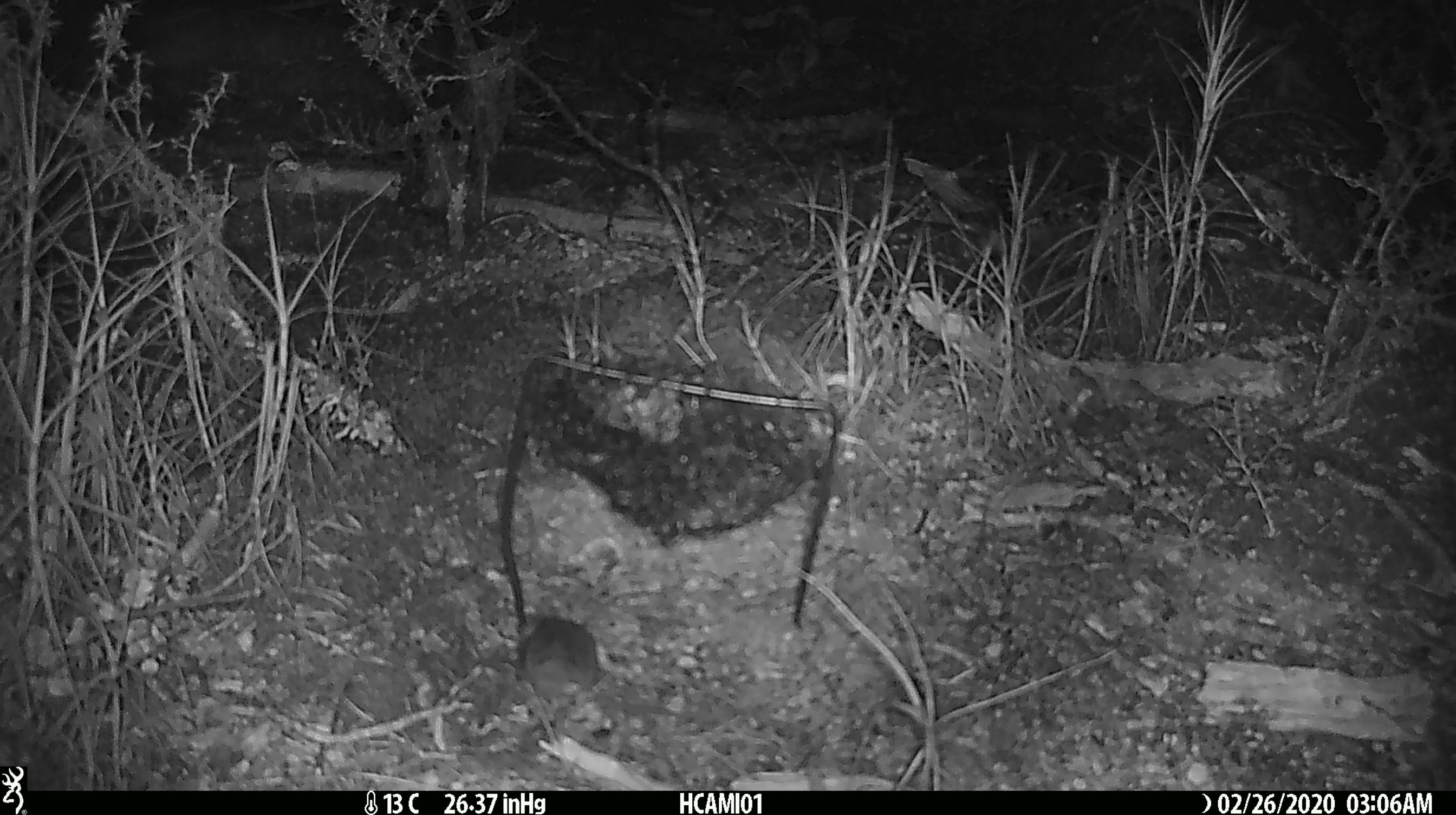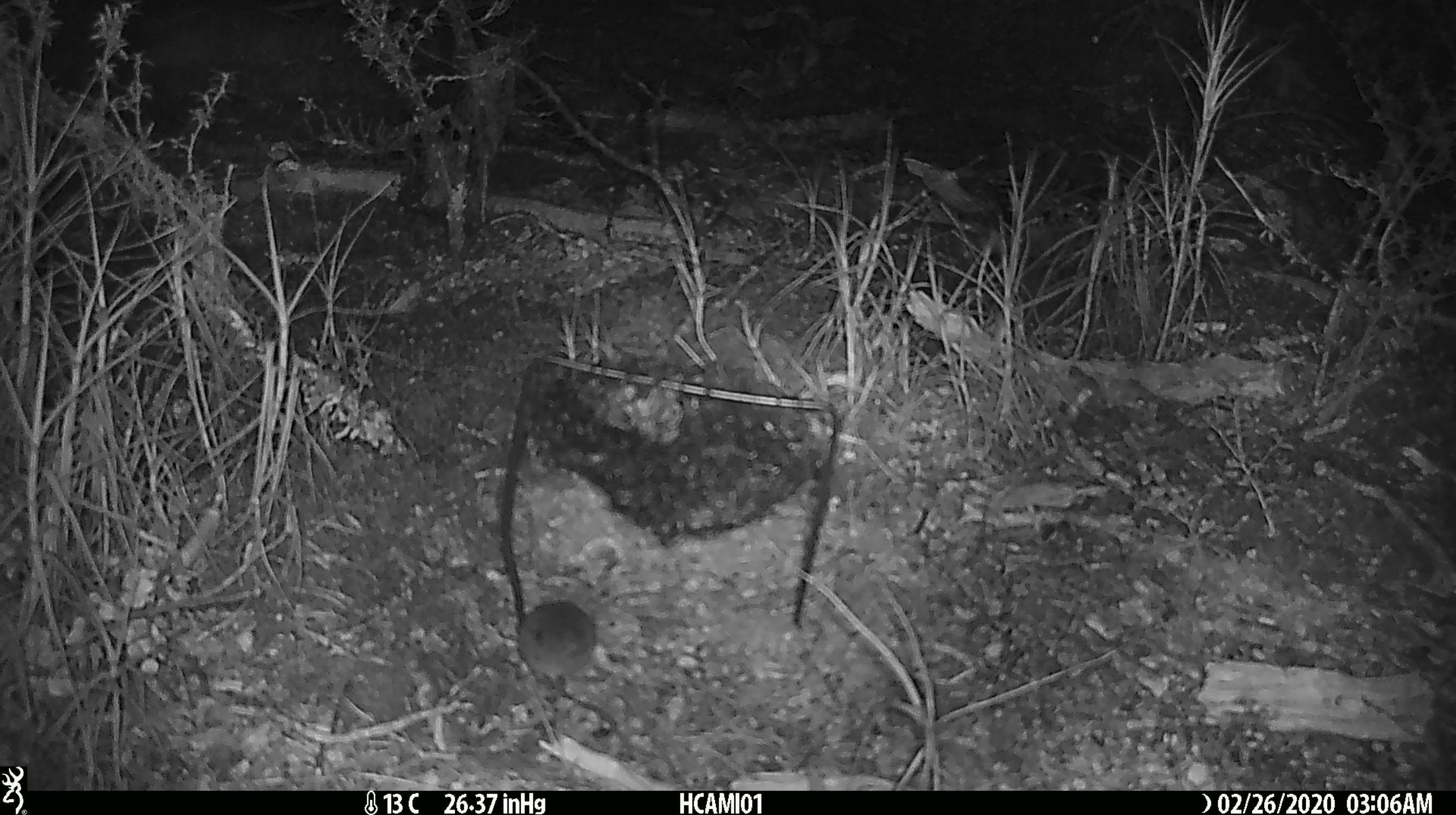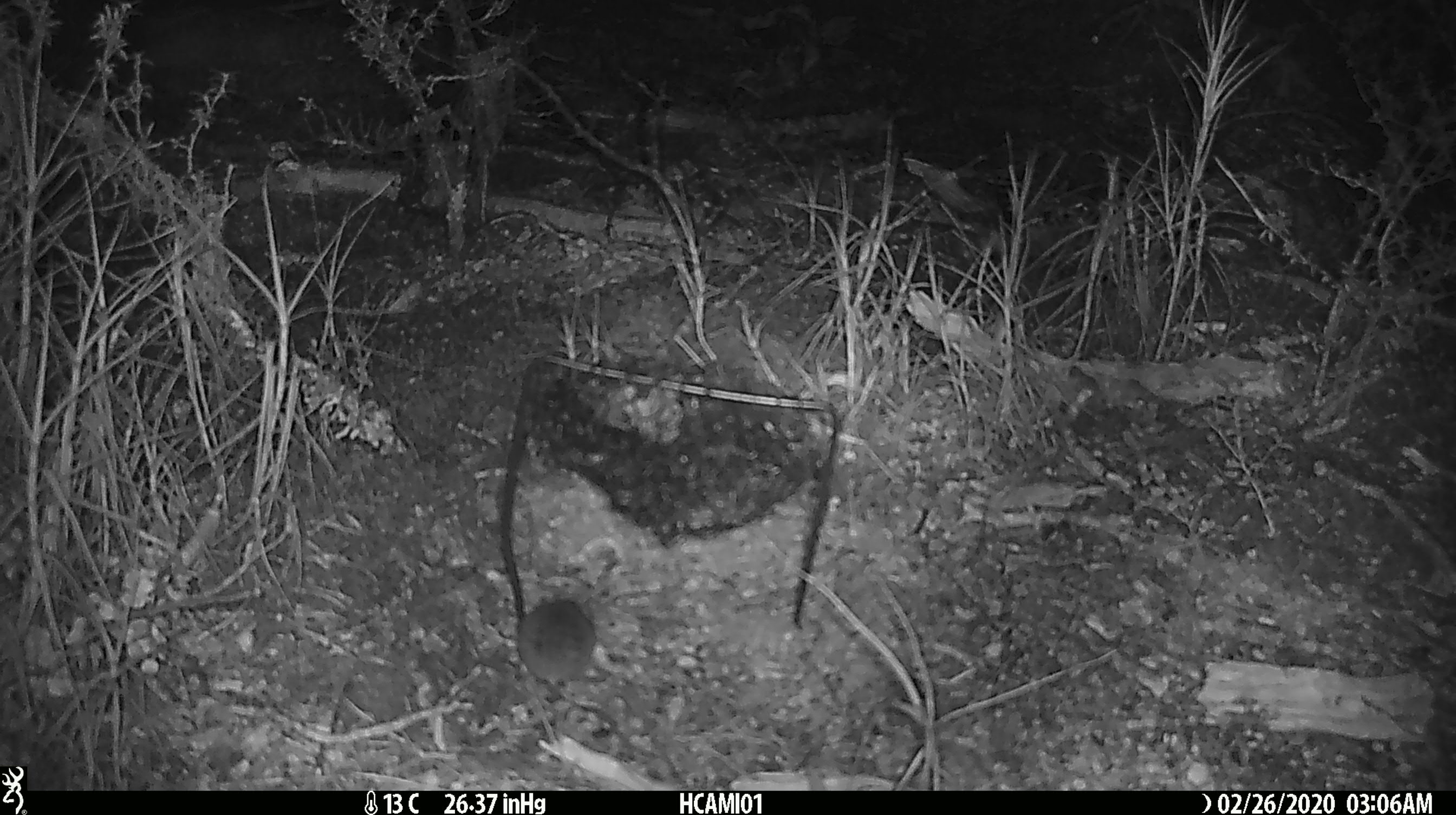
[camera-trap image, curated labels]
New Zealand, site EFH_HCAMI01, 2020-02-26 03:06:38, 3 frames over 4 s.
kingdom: Animalia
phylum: Chordata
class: Mammalia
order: Rodentia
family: Muridae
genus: Mus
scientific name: Mus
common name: mouse